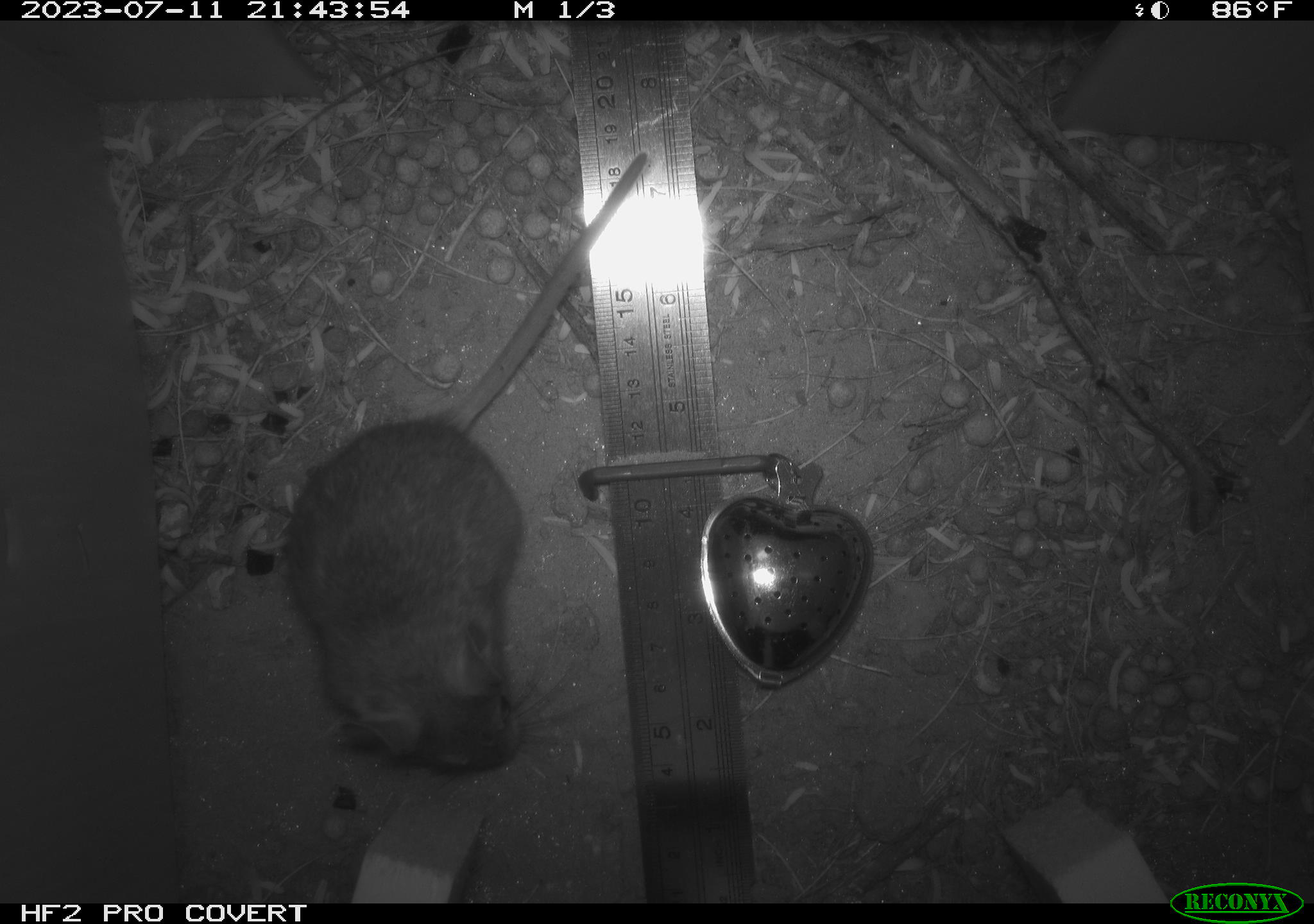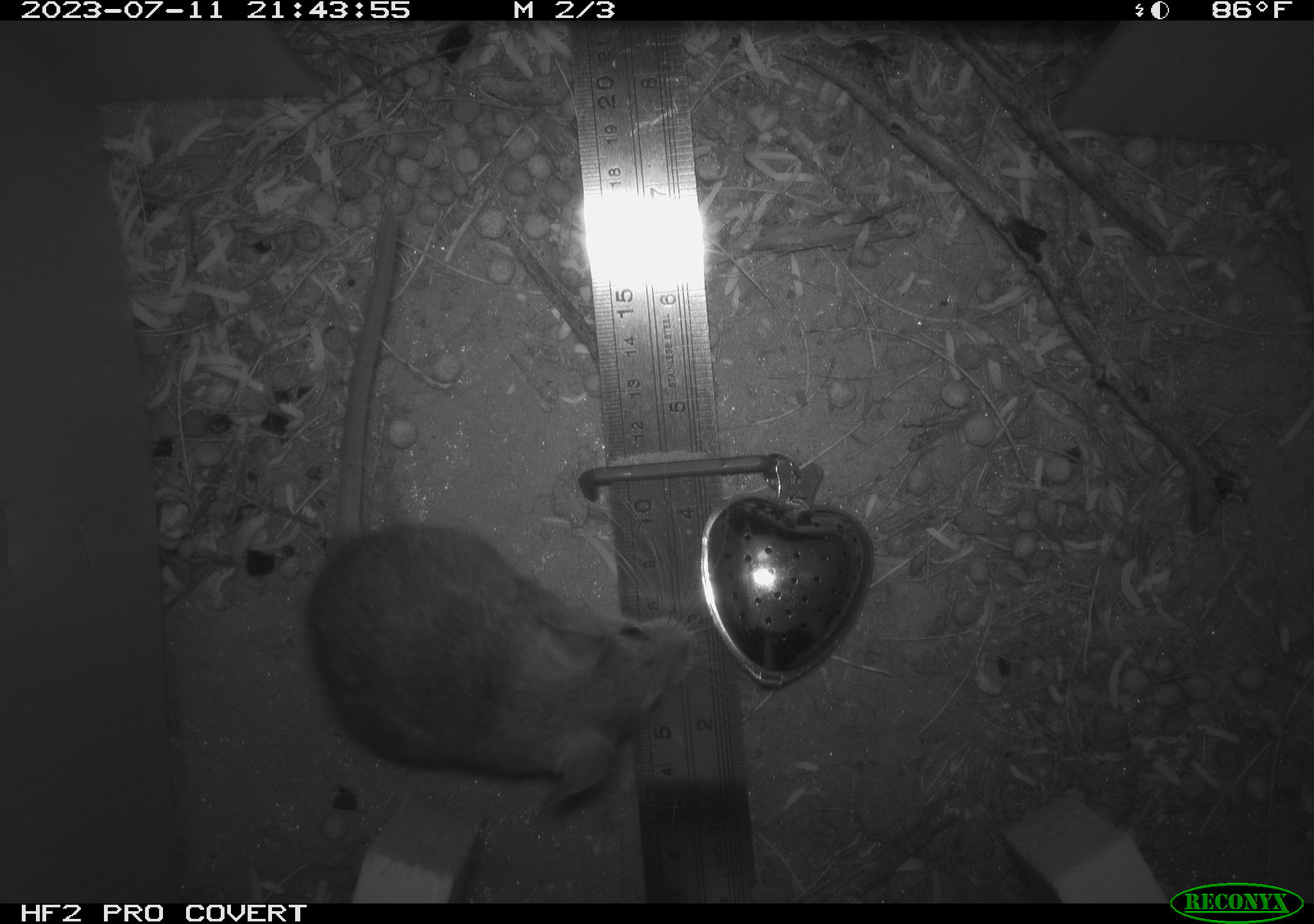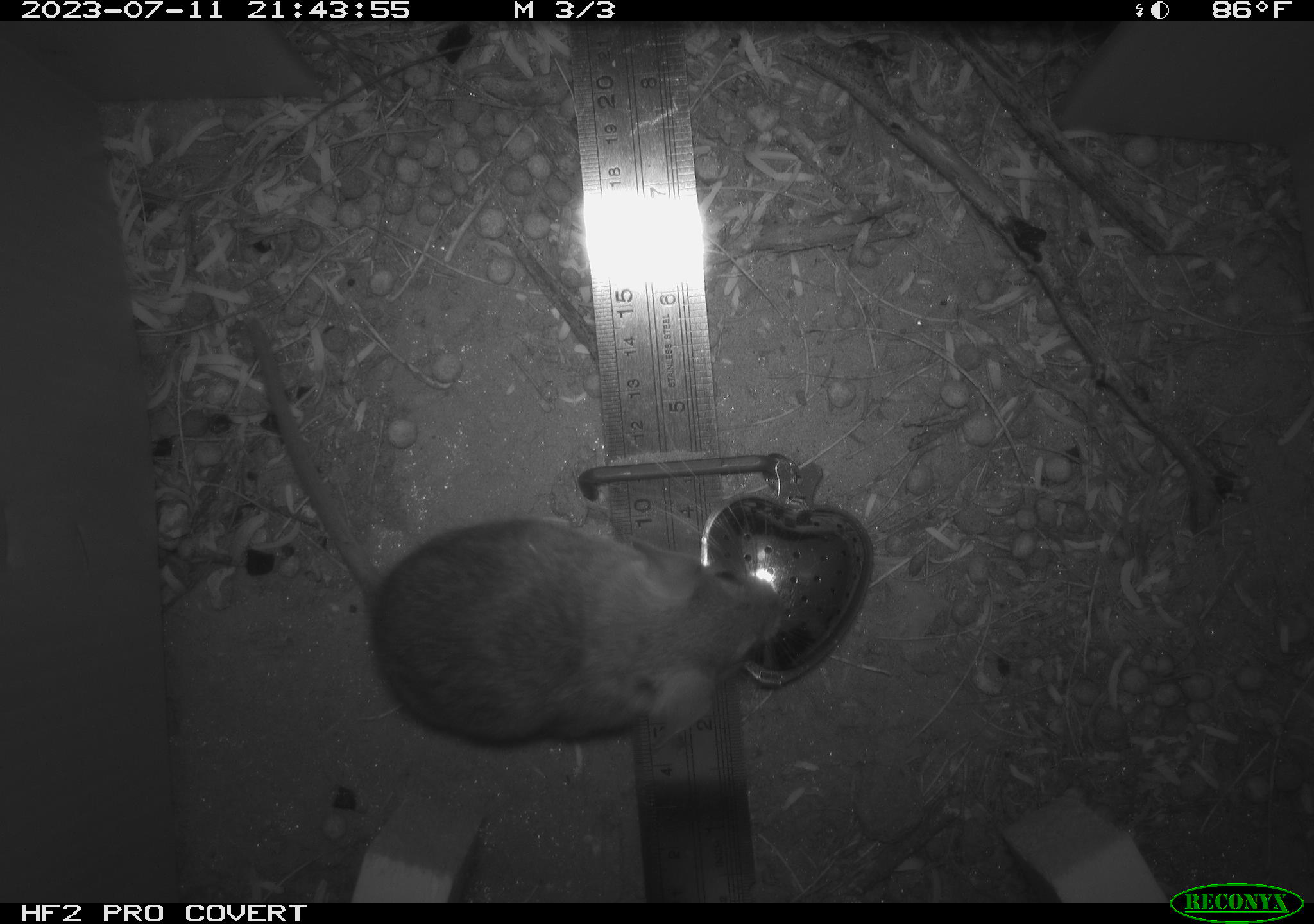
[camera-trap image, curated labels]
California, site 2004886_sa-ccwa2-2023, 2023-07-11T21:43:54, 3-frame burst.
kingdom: Animalia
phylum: Chordata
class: Mammalia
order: Rodentia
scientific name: Rodentia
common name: mouse species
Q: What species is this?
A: Mouse species (Rodentia).